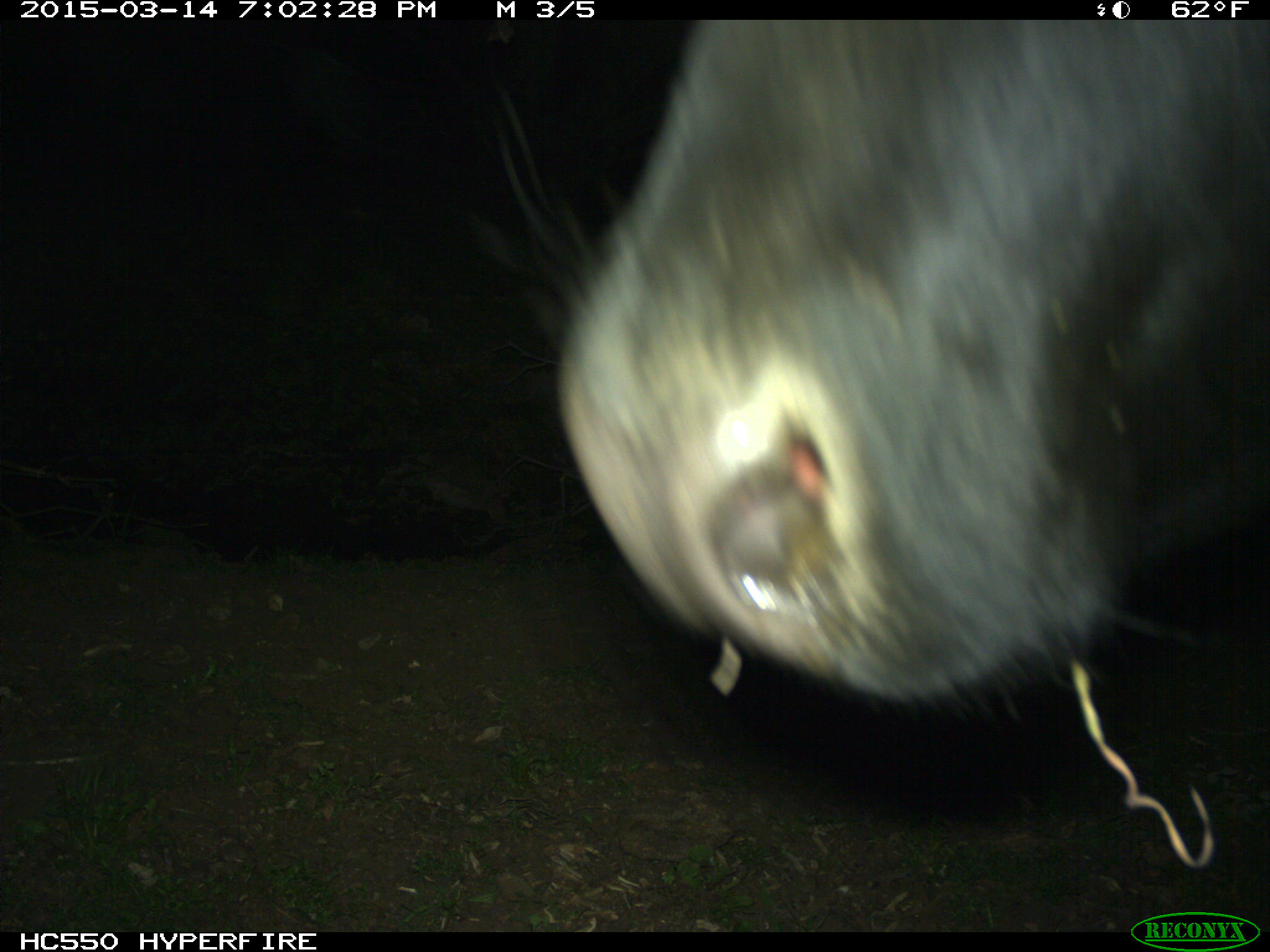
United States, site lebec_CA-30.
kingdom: Animalia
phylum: Chordata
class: Mammalia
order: Artiodactyla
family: Bovidae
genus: Bos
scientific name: Bos taurus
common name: domestic cow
Bos taurus (domestic cow).